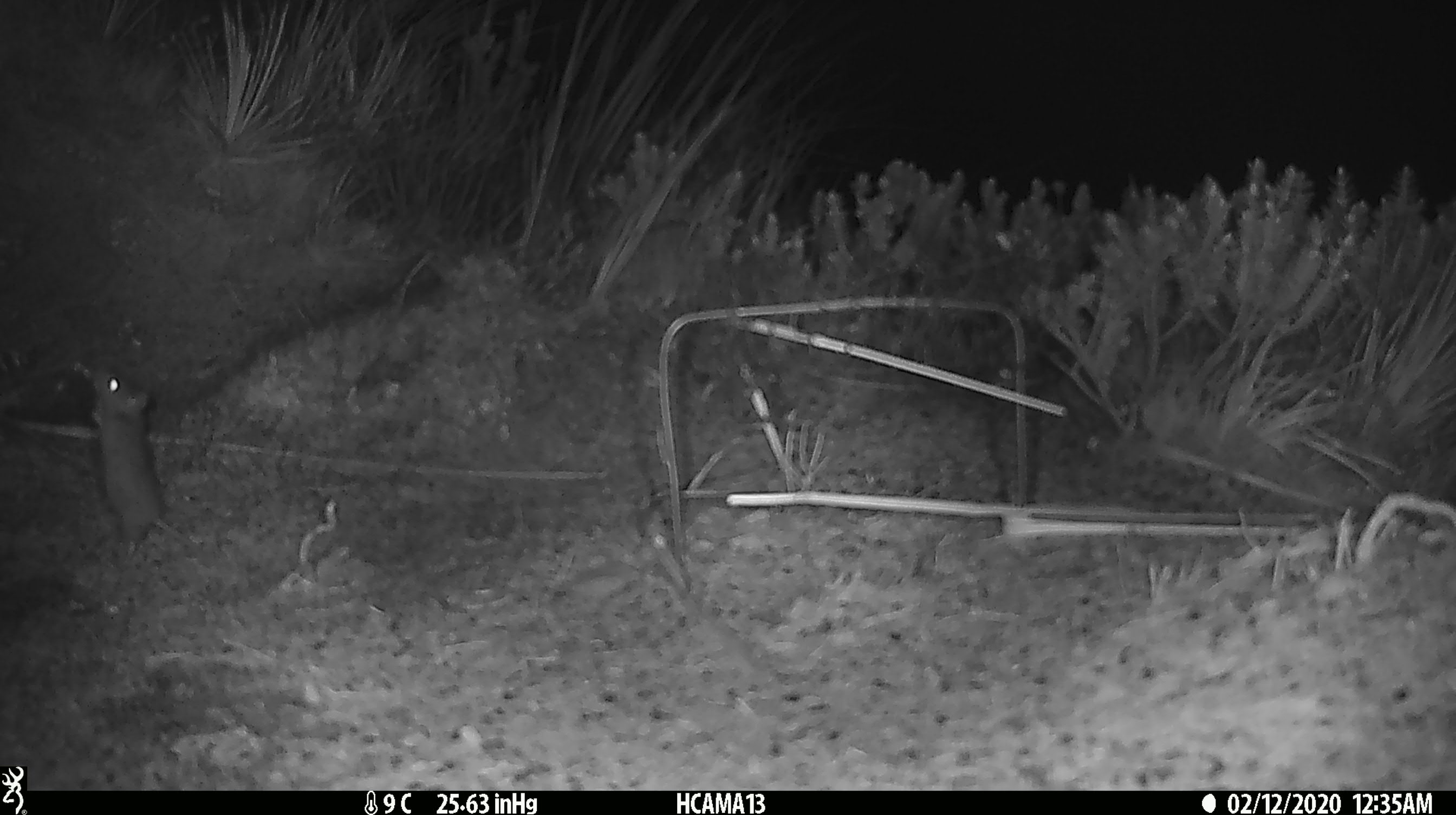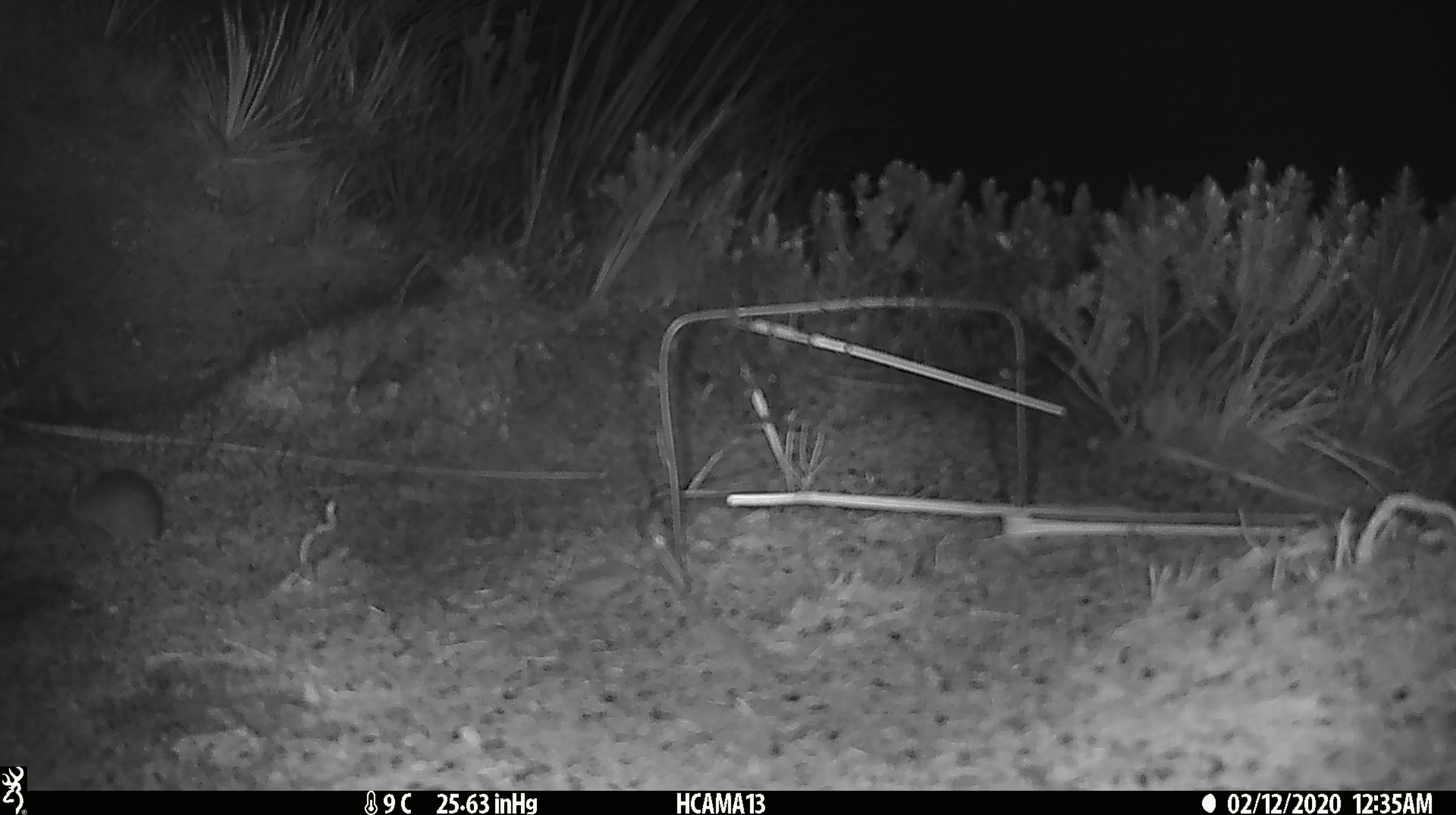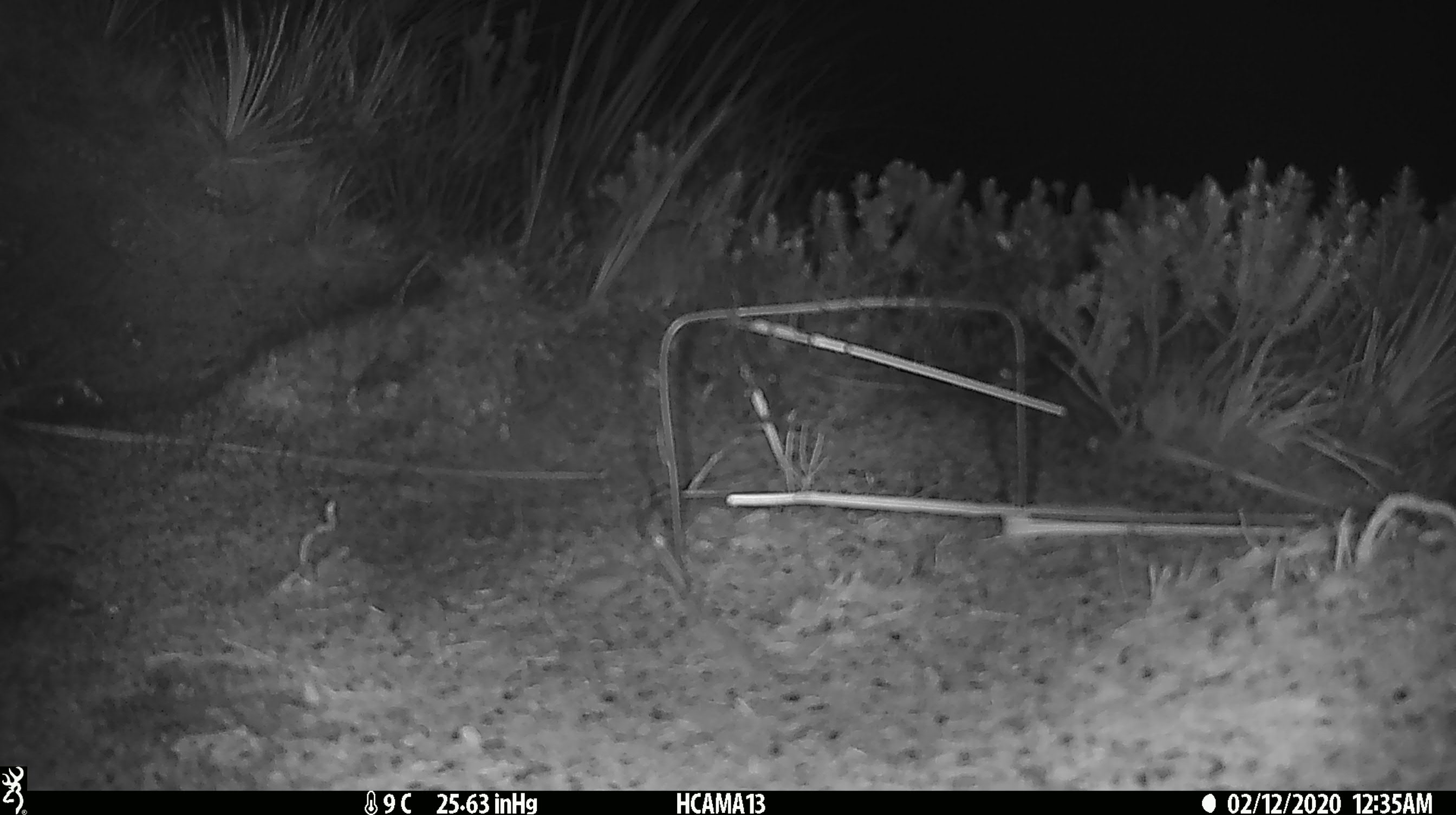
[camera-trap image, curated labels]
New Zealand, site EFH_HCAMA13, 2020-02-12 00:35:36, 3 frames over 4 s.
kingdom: Animalia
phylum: Chordata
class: Mammalia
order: Rodentia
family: Muridae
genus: Mus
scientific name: Mus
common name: mouse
Mouse (Mus).